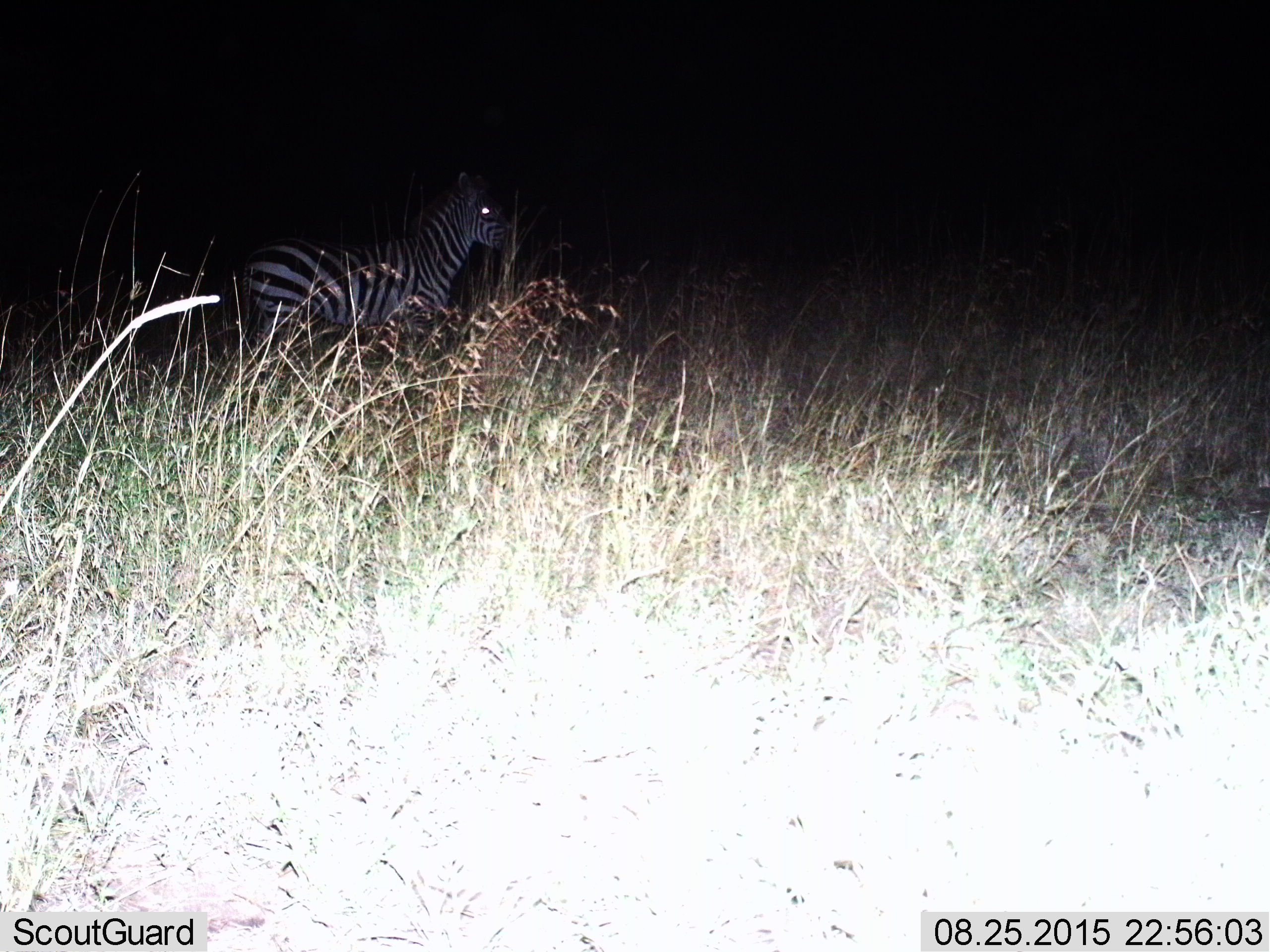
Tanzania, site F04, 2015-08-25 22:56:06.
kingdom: Animalia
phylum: Chordata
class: Mammalia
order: Perissodactyla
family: Equidae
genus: Equus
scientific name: Equus quagga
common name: plains zebra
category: zebra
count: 1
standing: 82%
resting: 0%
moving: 18%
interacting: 0%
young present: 6%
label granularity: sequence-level